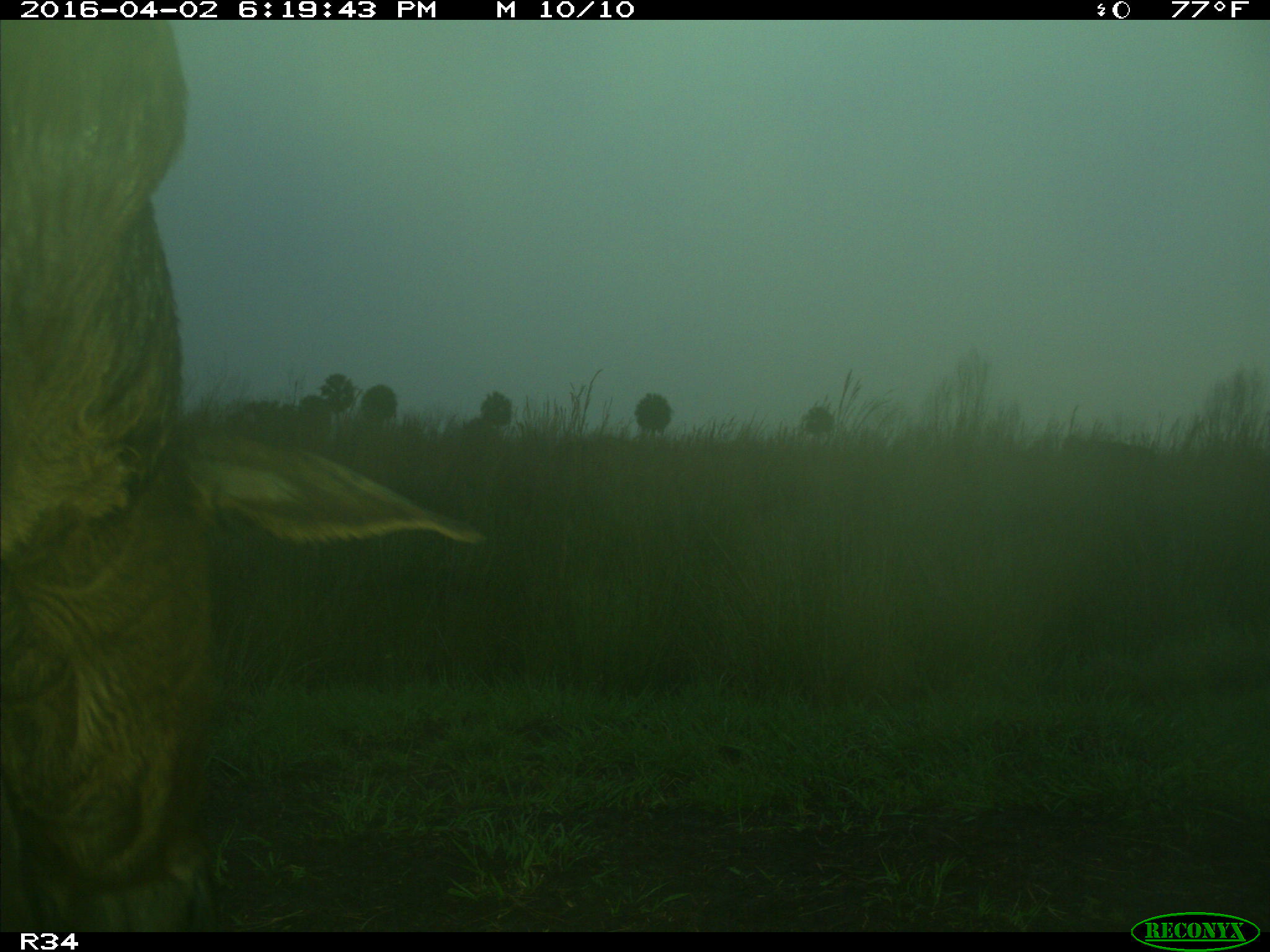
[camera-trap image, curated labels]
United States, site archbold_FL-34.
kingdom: Animalia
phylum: Chordata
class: Mammalia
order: Artiodactyla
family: Bovidae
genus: Bos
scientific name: Bos taurus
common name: domestic cow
Bos taurus (domestic cow).